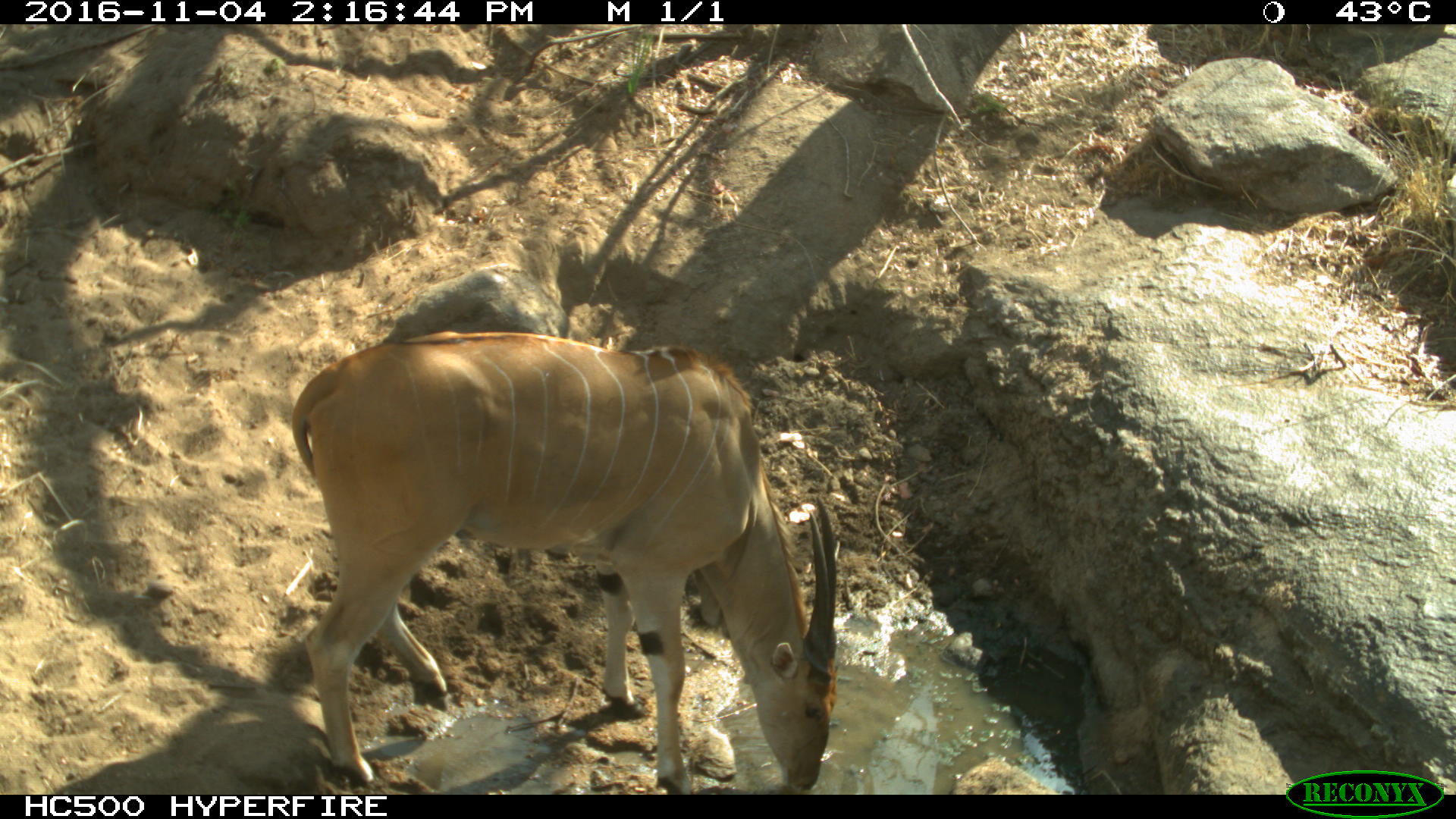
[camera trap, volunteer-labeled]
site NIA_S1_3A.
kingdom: Animalia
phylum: Chordata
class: Mammalia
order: Artiodactyla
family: Bovidae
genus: Tragelaphus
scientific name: Tragelaphus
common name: kudu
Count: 1.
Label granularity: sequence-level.